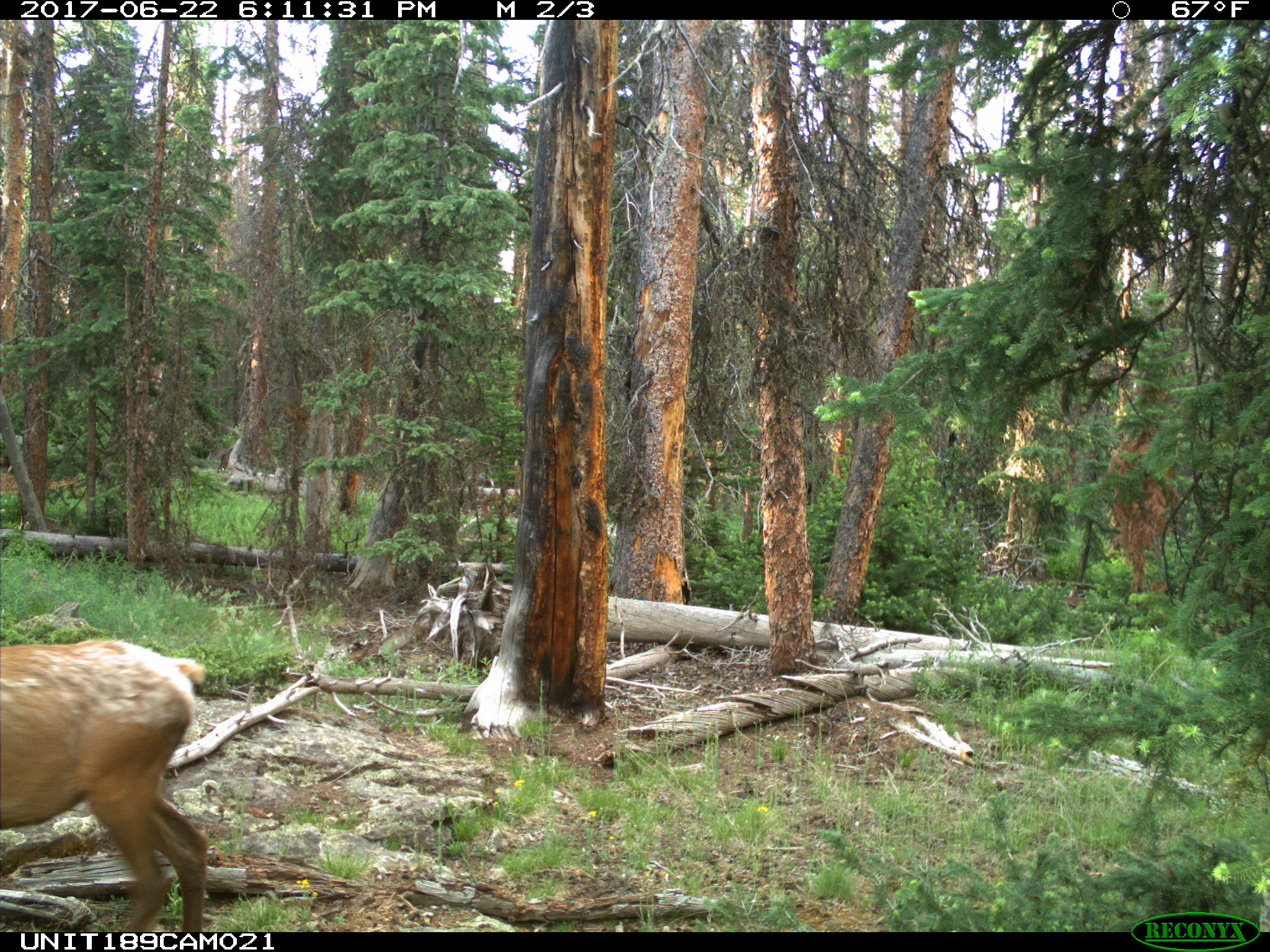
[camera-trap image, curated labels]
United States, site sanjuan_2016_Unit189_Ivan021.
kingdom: Animalia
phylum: Chordata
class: Mammalia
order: Artiodactyla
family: Cervidae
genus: Cervus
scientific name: Cervus elaphus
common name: red deer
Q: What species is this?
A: Cervus elaphus (red deer).